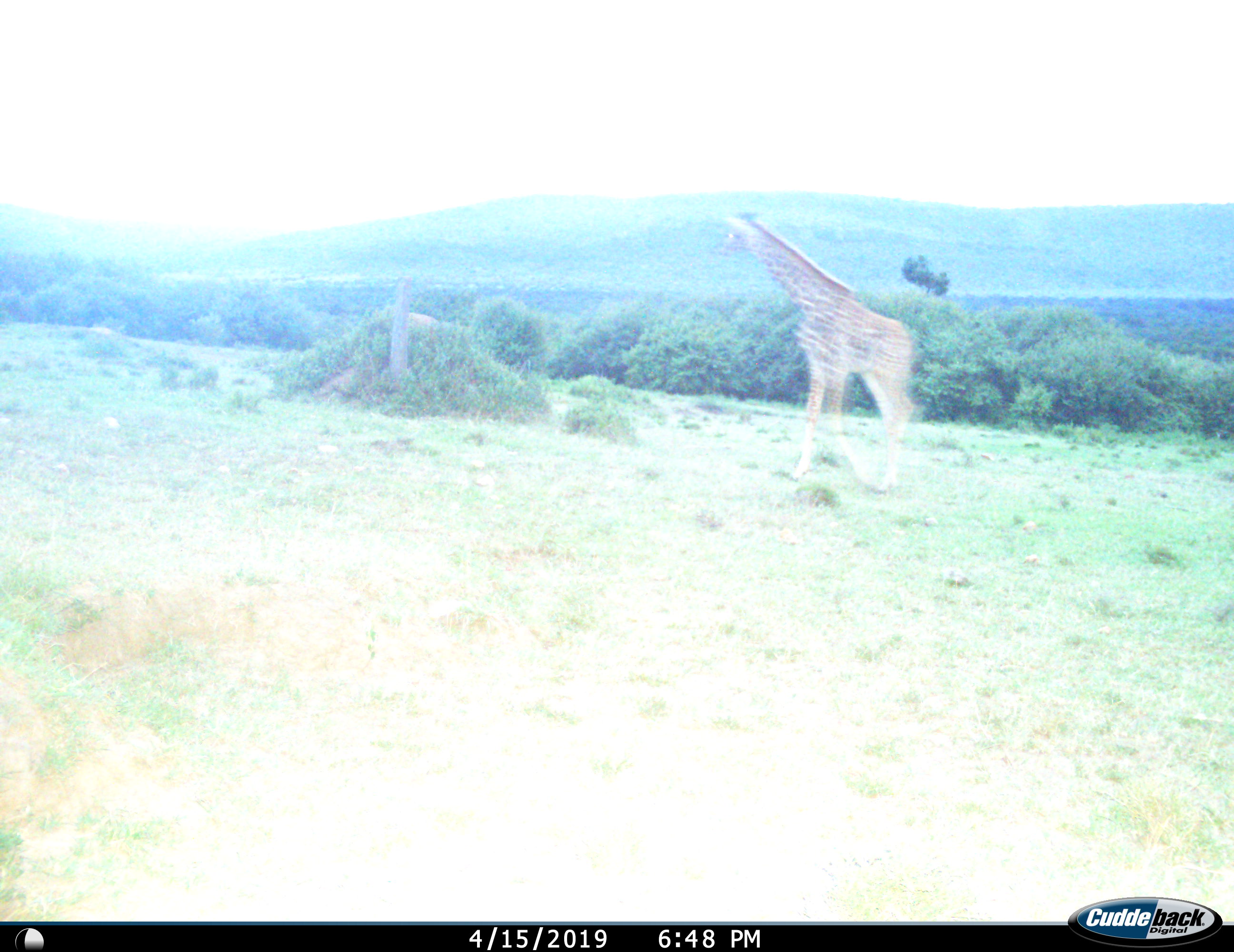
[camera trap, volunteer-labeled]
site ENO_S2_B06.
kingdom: Animalia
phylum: Chordata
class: Mammalia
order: Artiodactyla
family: Giraffidae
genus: Giraffa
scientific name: Giraffa camelopardalis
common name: giraffe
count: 1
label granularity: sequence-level